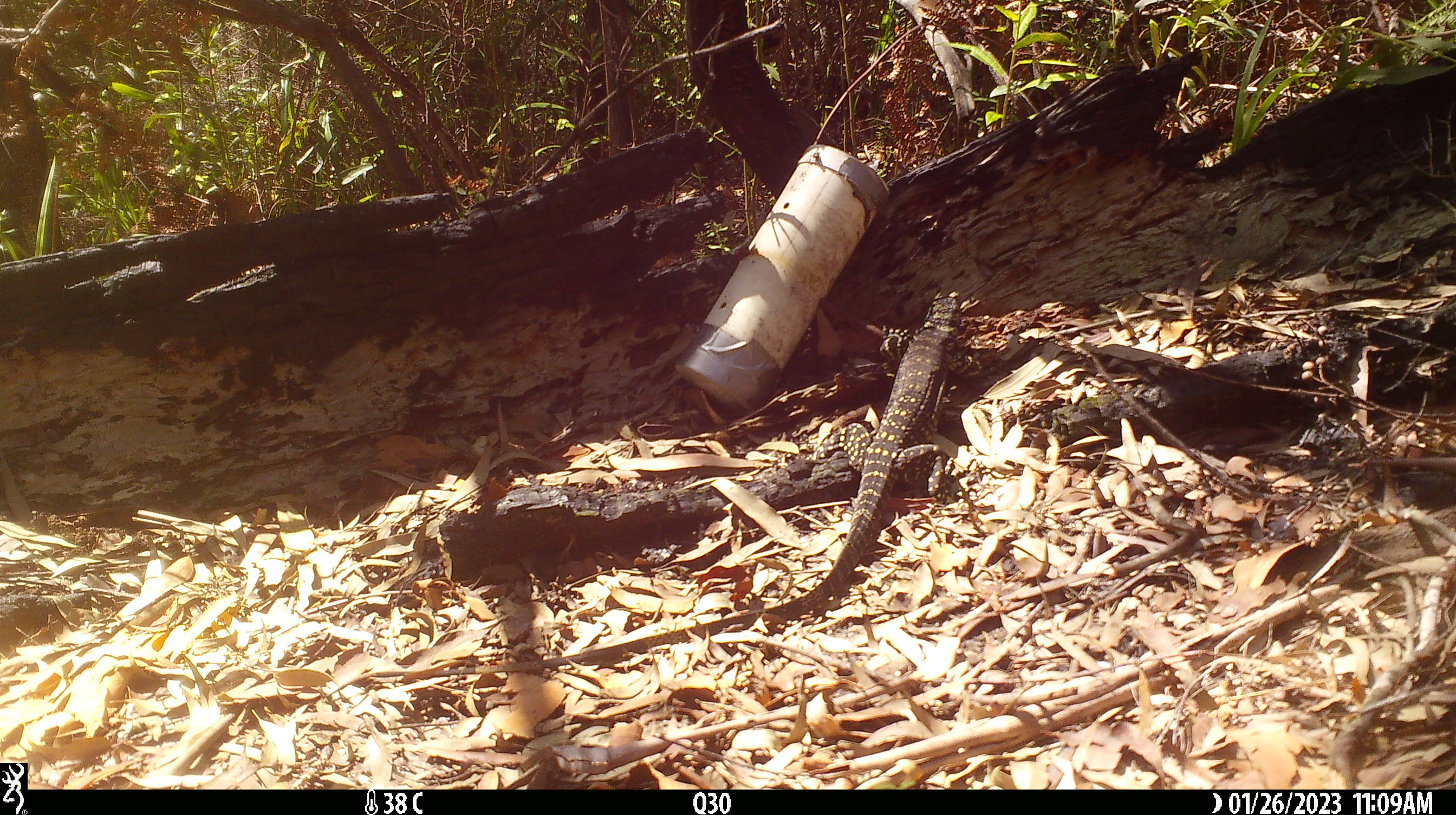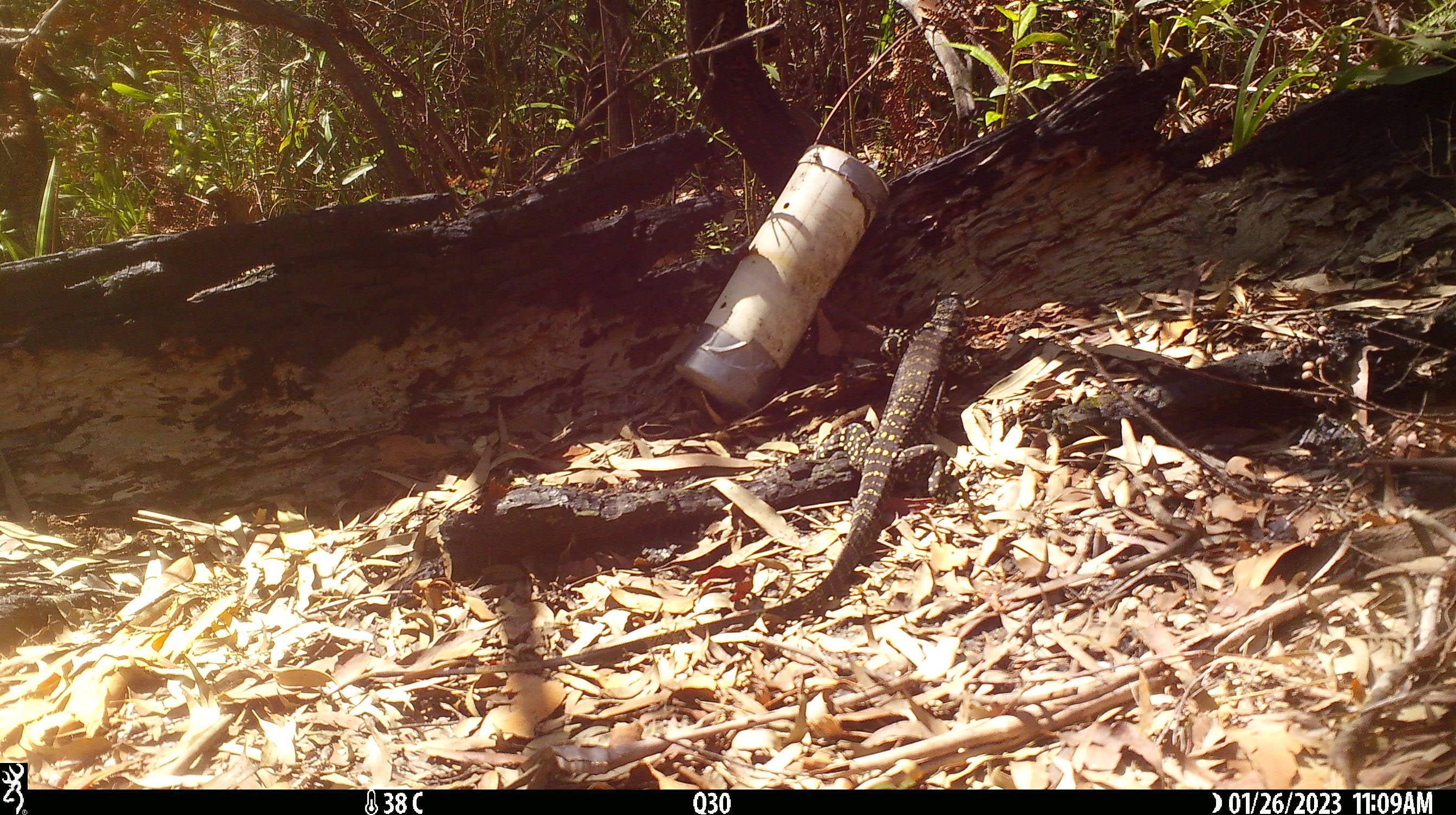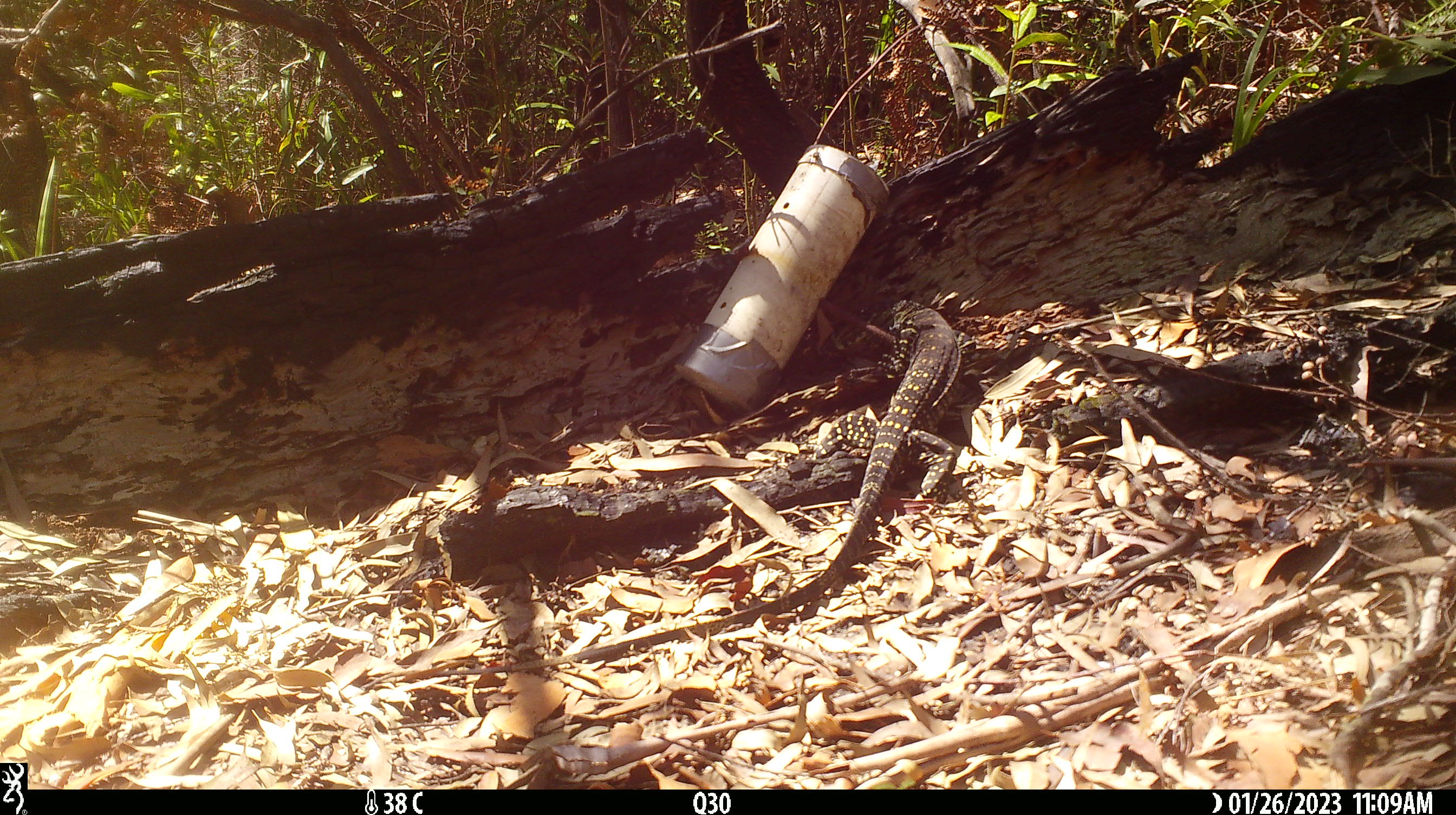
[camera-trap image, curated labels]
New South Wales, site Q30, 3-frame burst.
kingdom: Animalia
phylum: Chordata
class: Reptilia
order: Squamata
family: Varanidae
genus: Varanus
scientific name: Varanus varius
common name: lace monitor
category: goanna